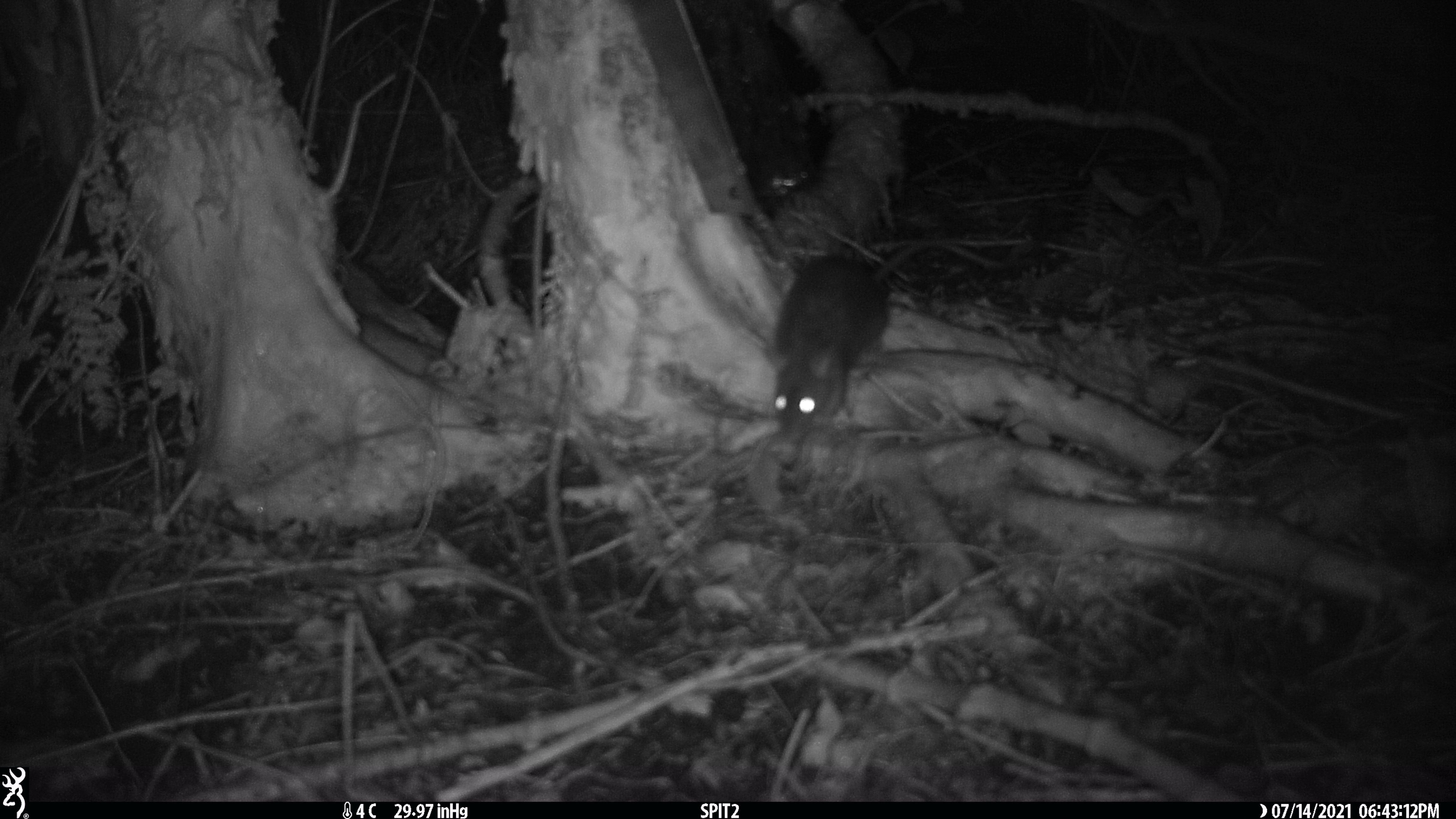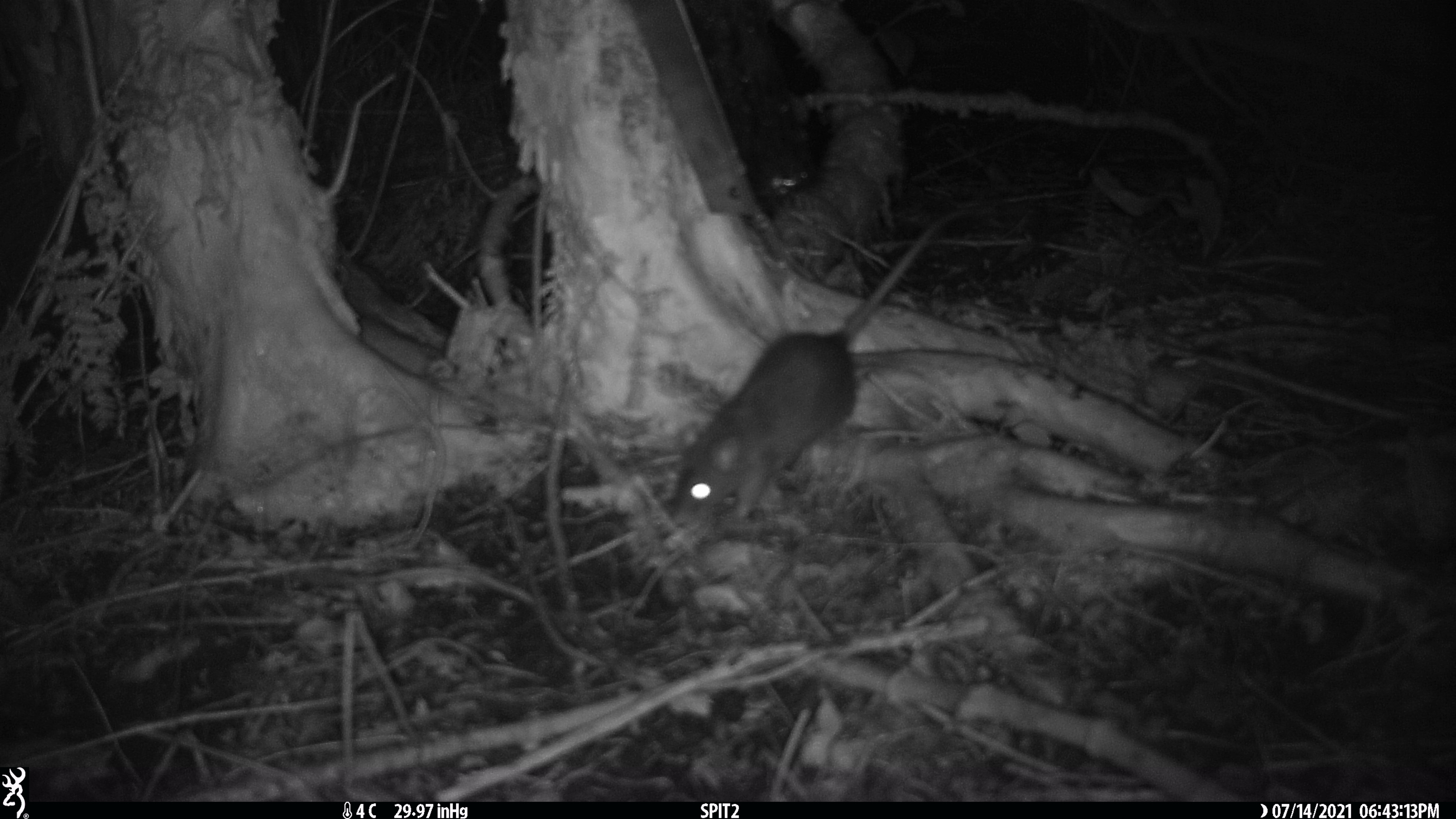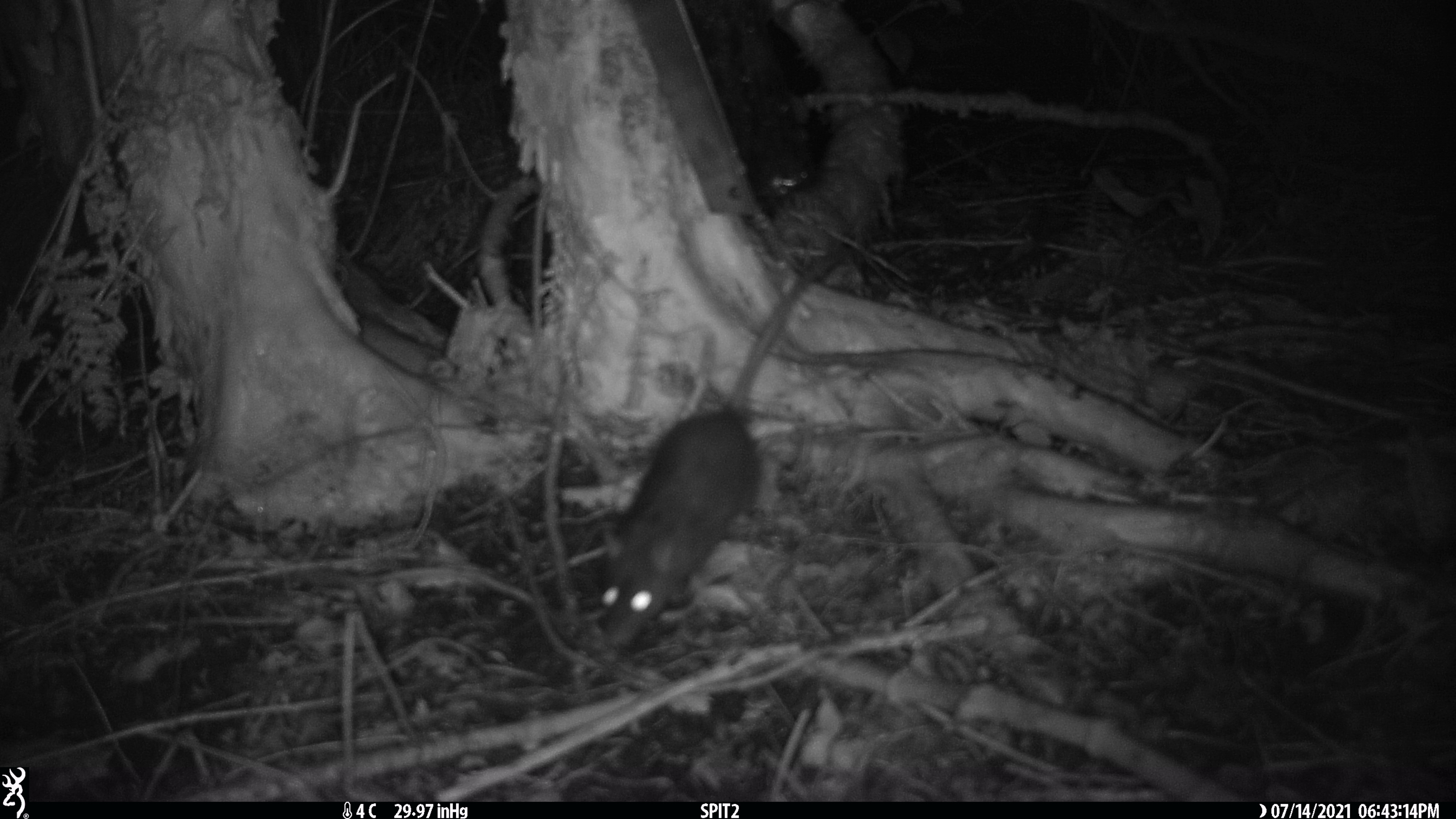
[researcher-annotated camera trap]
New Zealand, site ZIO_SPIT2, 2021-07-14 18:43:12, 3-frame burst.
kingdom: Animalia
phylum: Chordata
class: Mammalia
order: Rodentia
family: Muridae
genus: Rattus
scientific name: Rattus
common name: rat